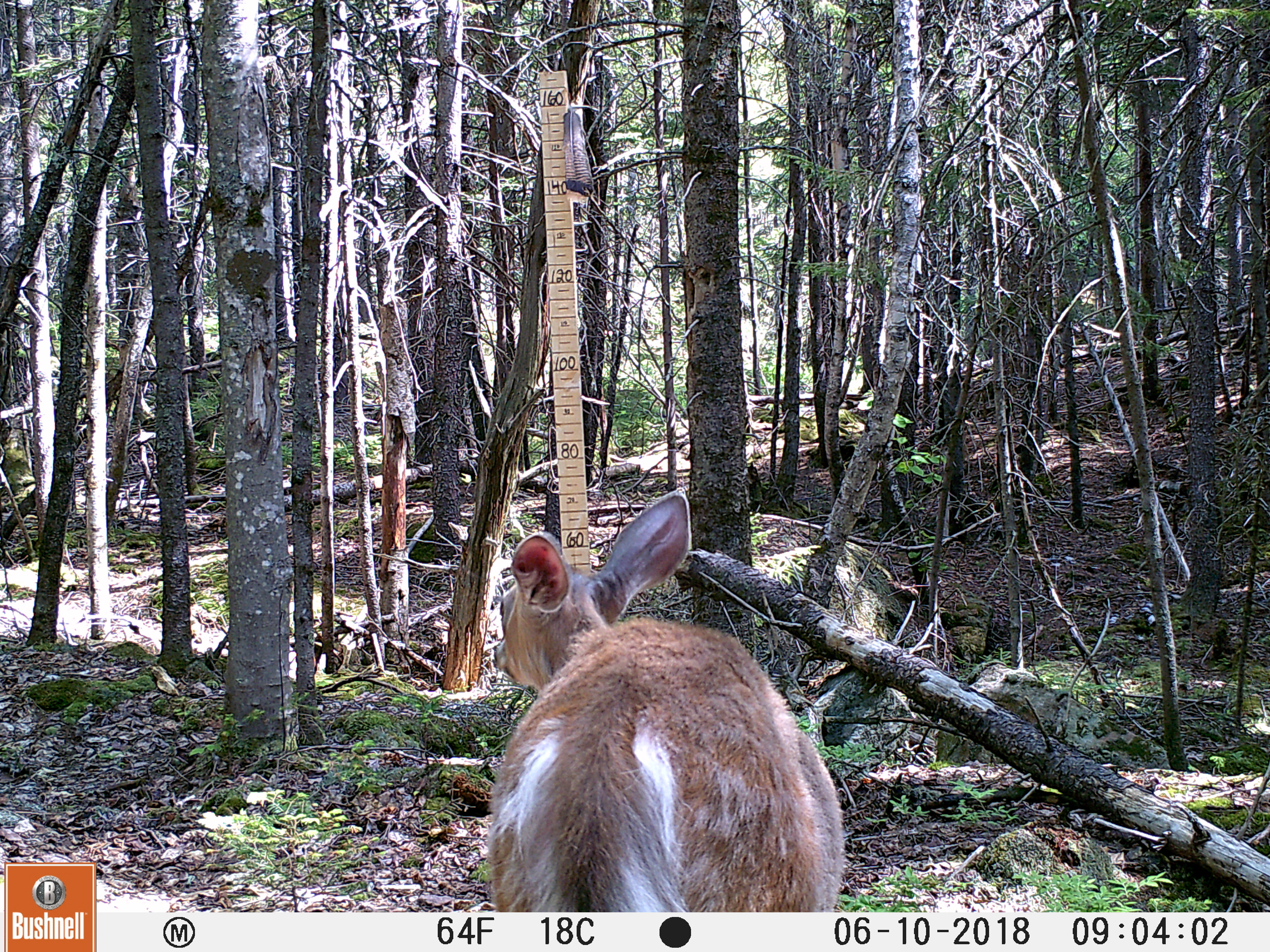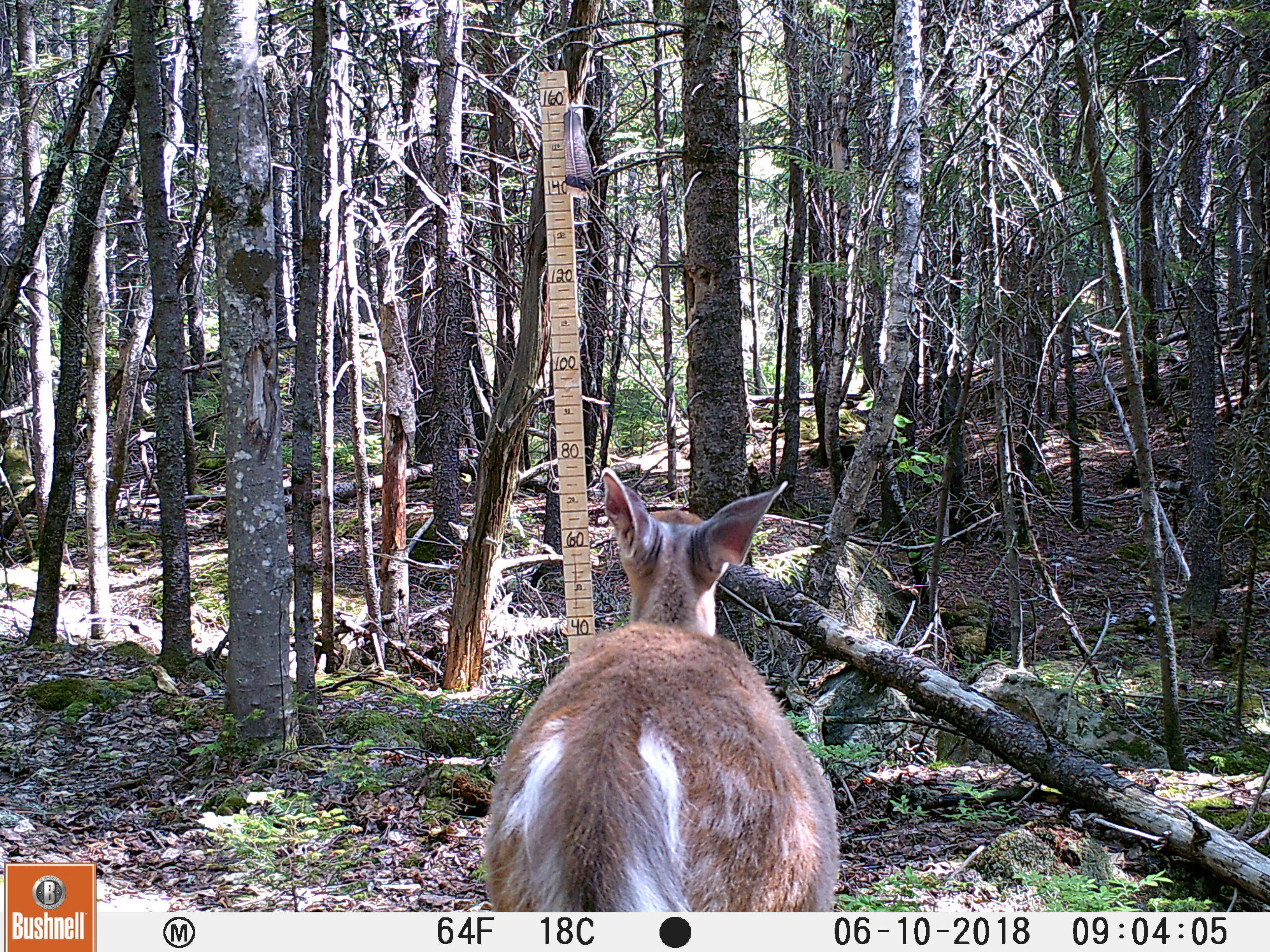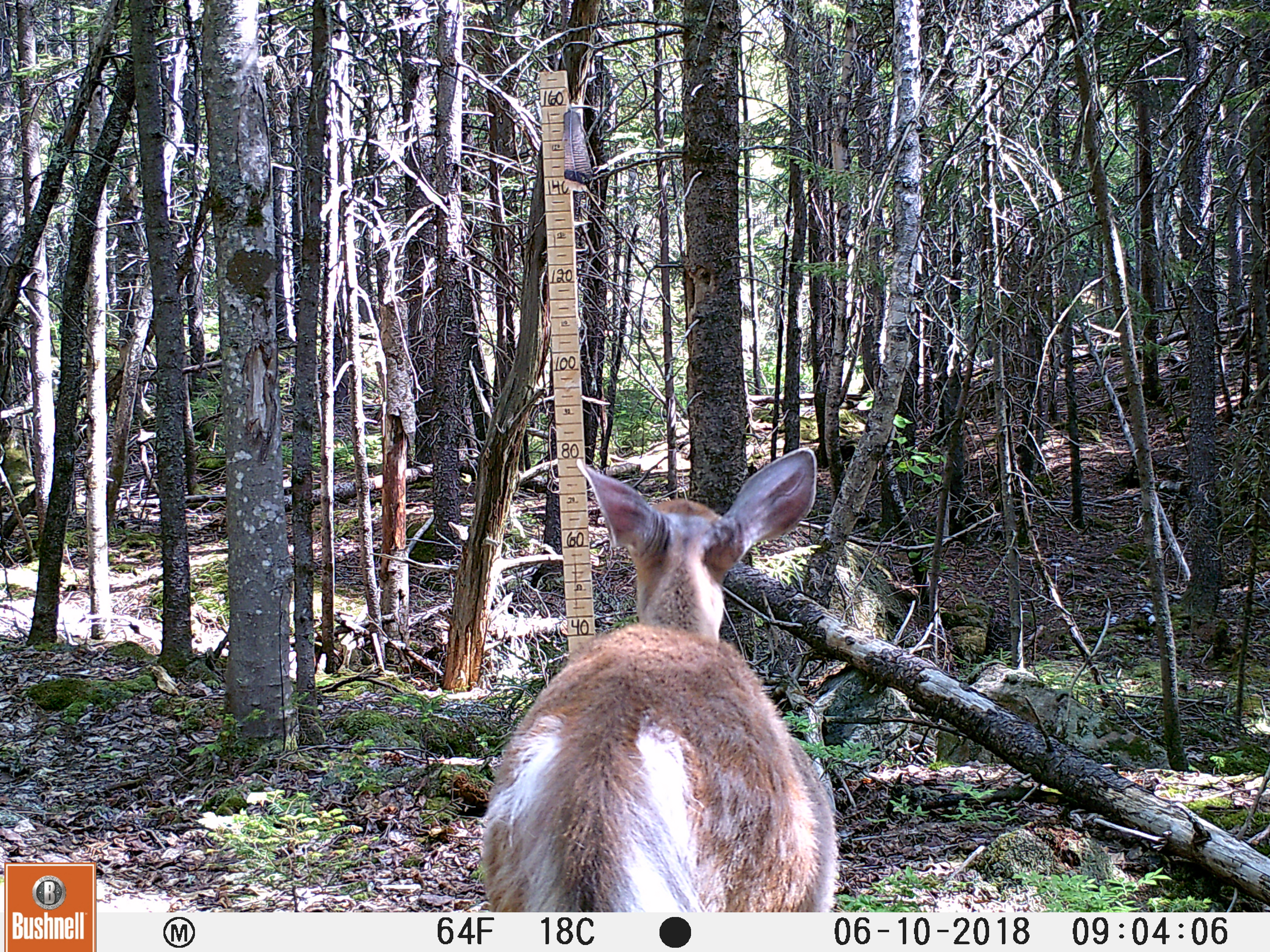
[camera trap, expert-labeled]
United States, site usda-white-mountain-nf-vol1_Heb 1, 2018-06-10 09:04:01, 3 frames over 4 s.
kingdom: Animalia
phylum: Chordata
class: Mammalia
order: Artiodactyla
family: Cervidae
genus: Odocoileus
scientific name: Odocoileus virginianus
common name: white-tailed deer